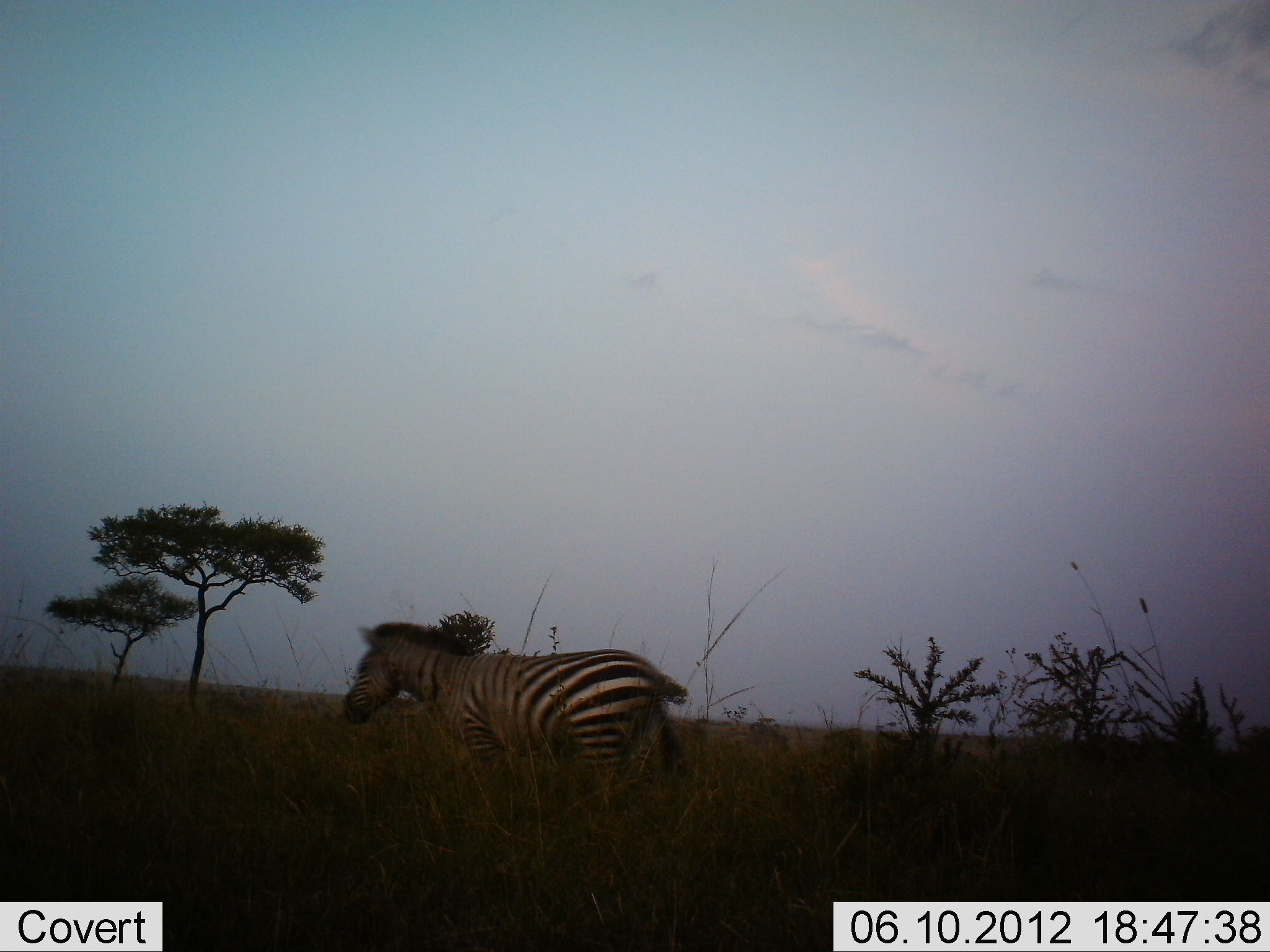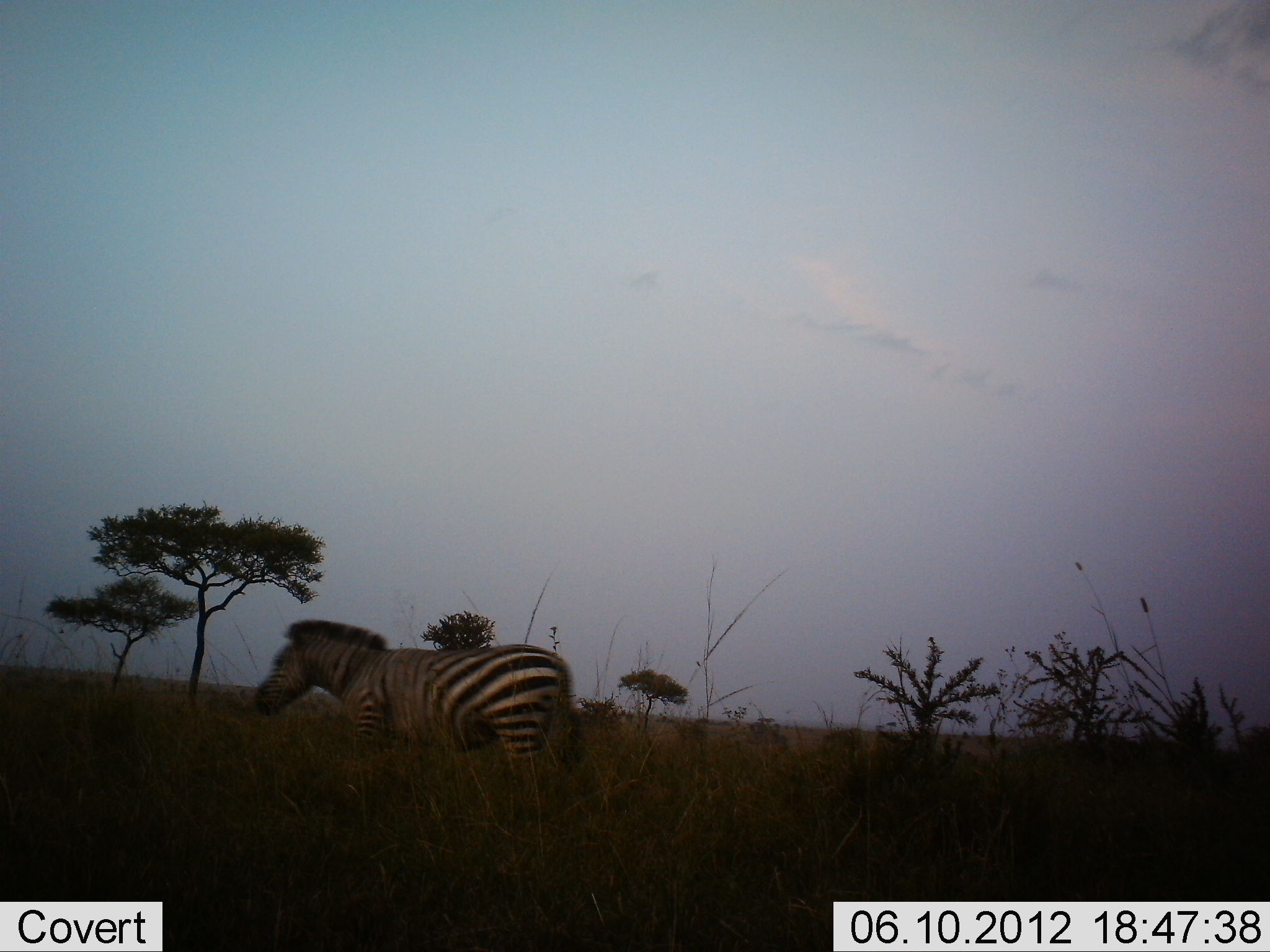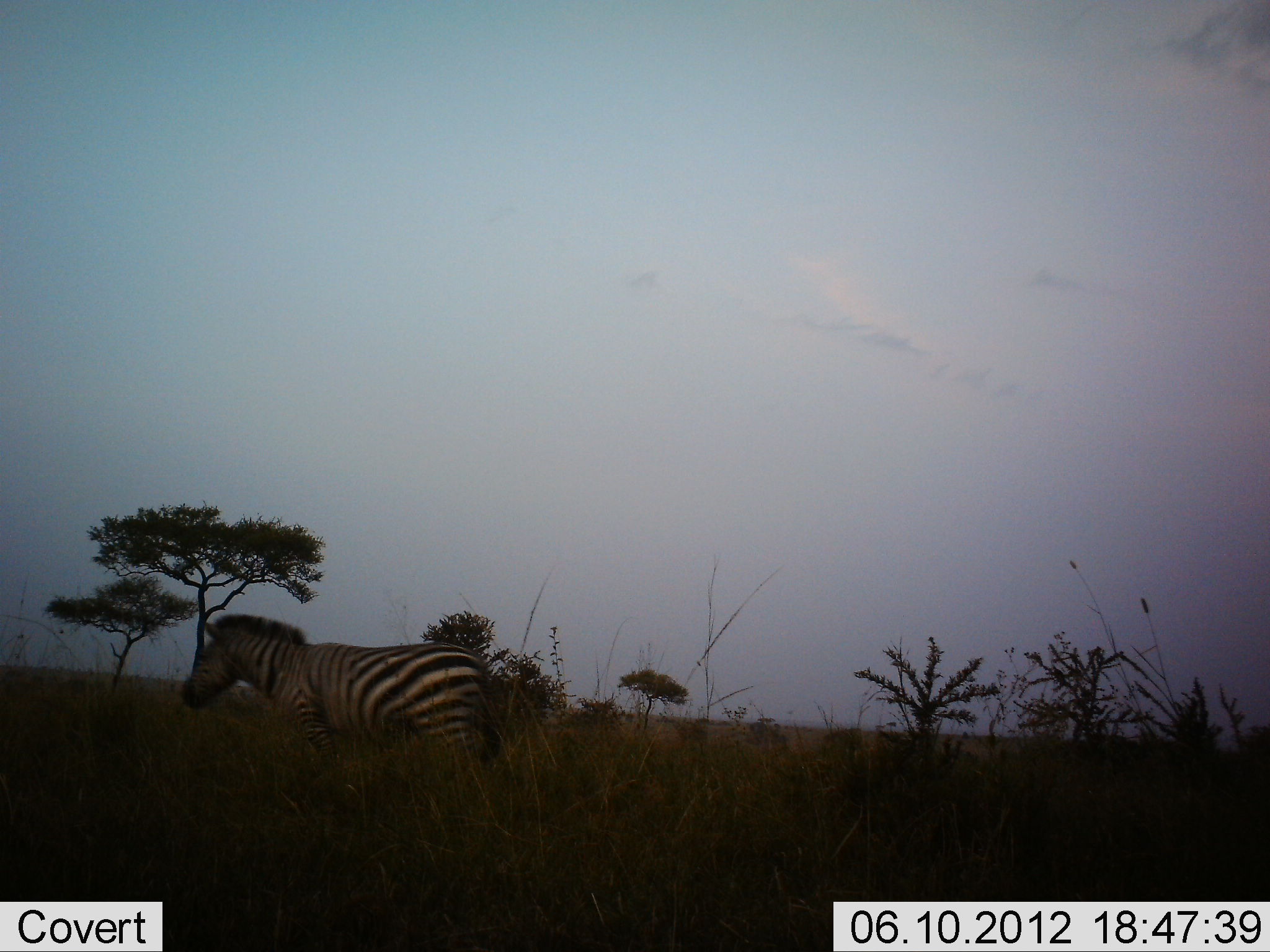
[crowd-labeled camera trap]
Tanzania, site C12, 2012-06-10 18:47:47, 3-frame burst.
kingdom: Animalia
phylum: Chordata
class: Mammalia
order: Perissodactyla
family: Equidae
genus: Equus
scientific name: Equus quagga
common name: plains zebra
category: zebra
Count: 1.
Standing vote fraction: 0%.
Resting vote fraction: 0%.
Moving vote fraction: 100%.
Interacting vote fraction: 0%.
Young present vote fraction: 0%.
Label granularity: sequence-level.